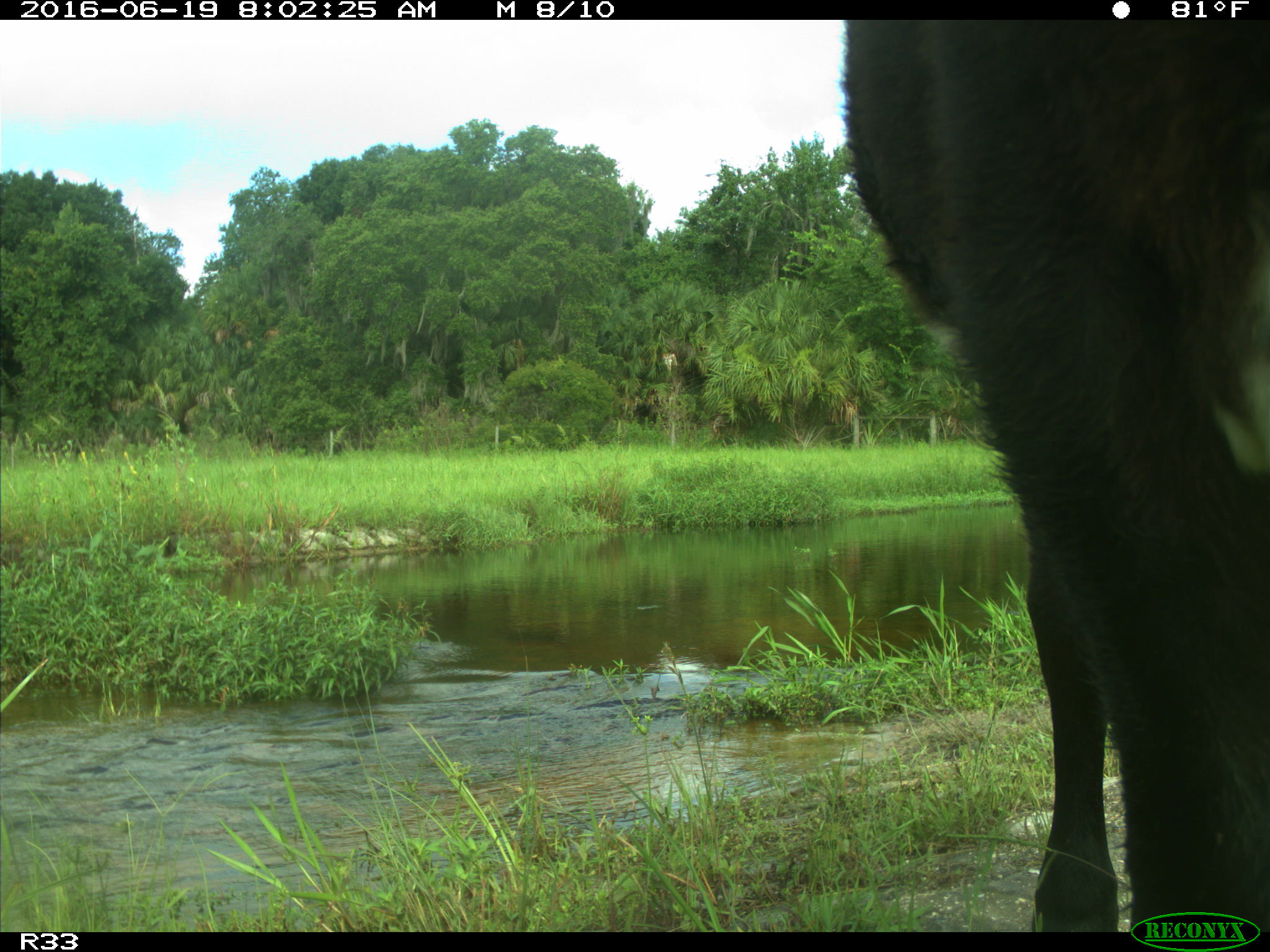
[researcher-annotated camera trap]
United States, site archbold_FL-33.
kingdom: Animalia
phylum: Chordata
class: Mammalia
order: Artiodactyla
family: Bovidae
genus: Bos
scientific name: Bos taurus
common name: domestic cow